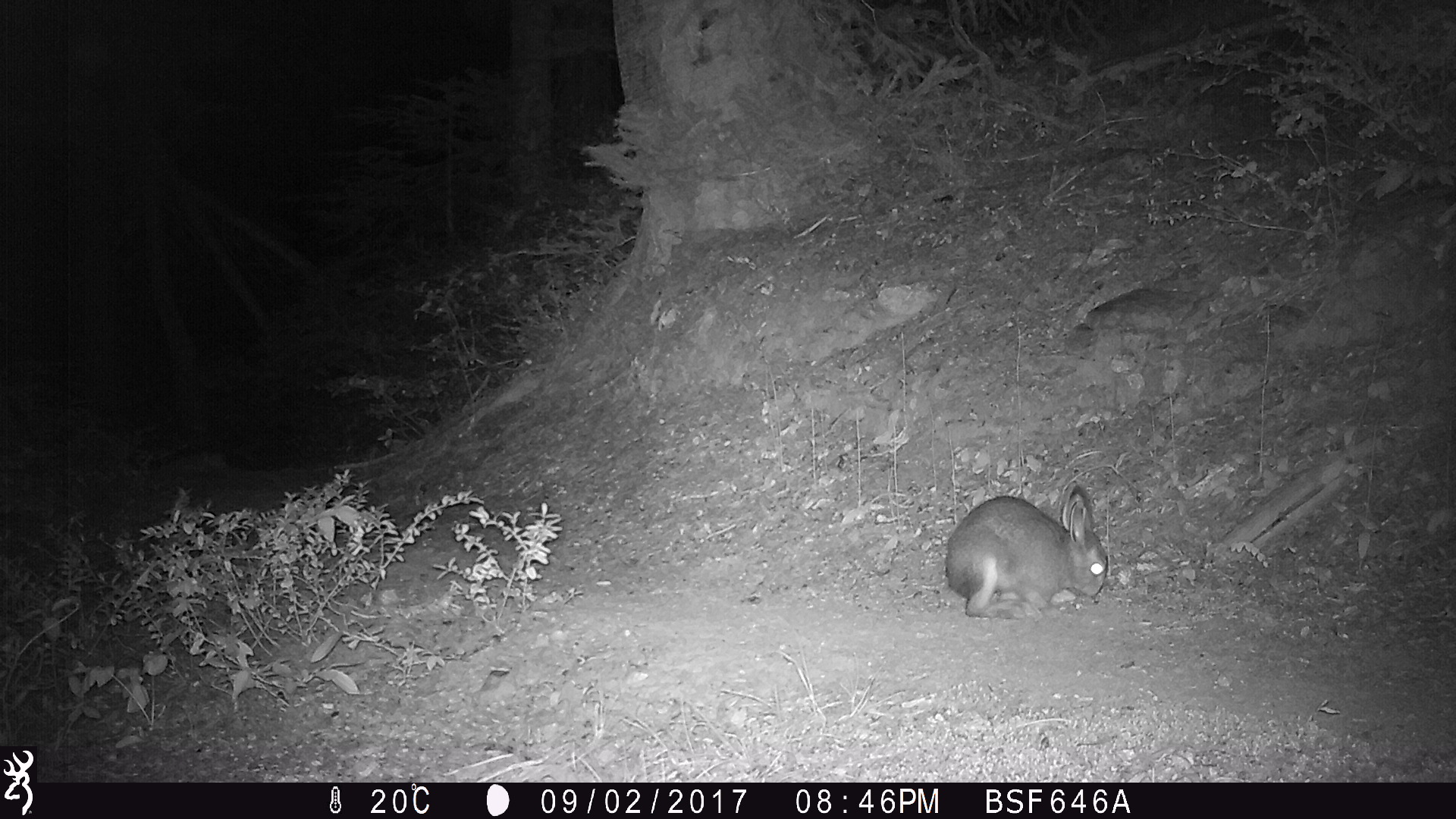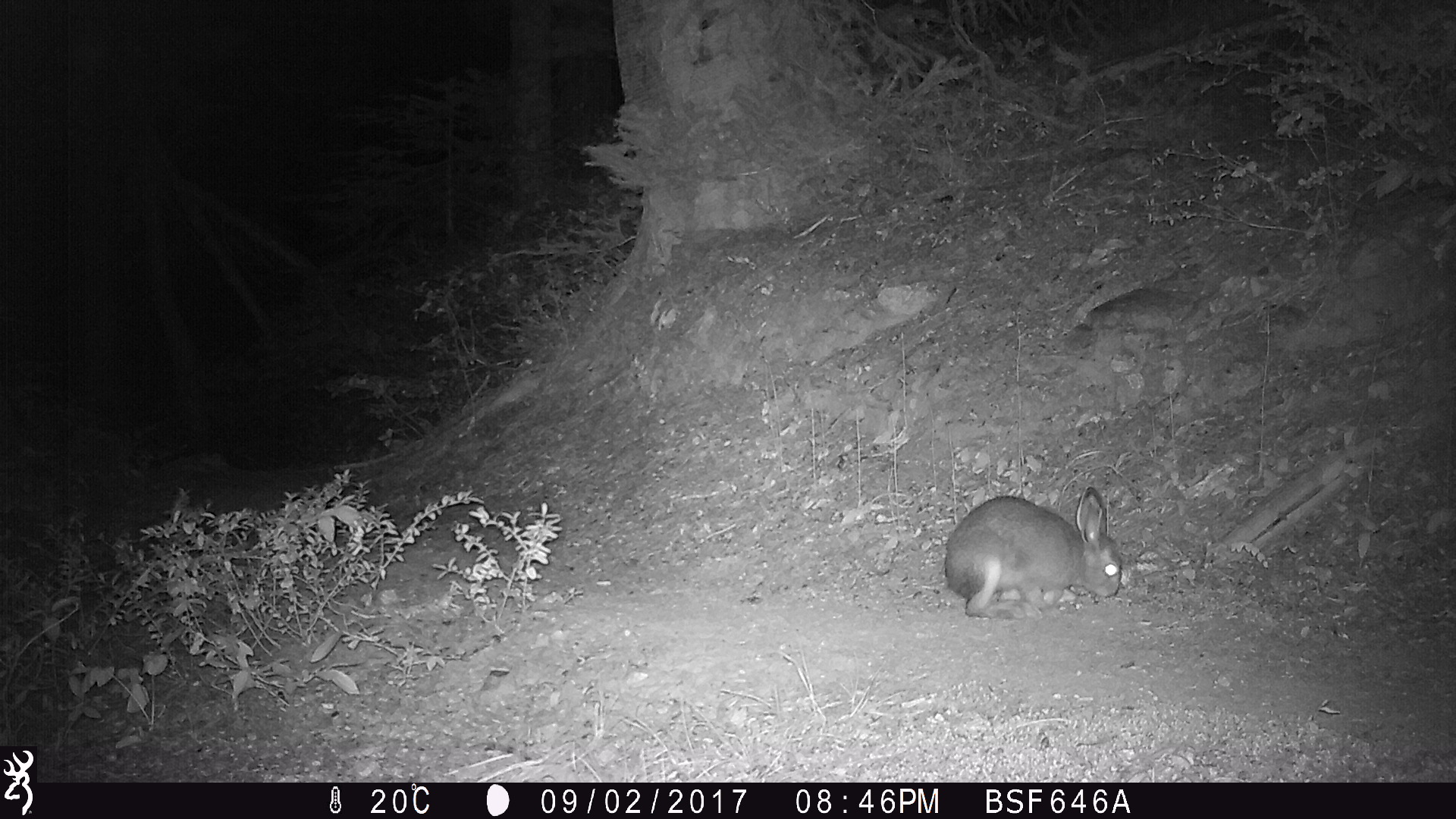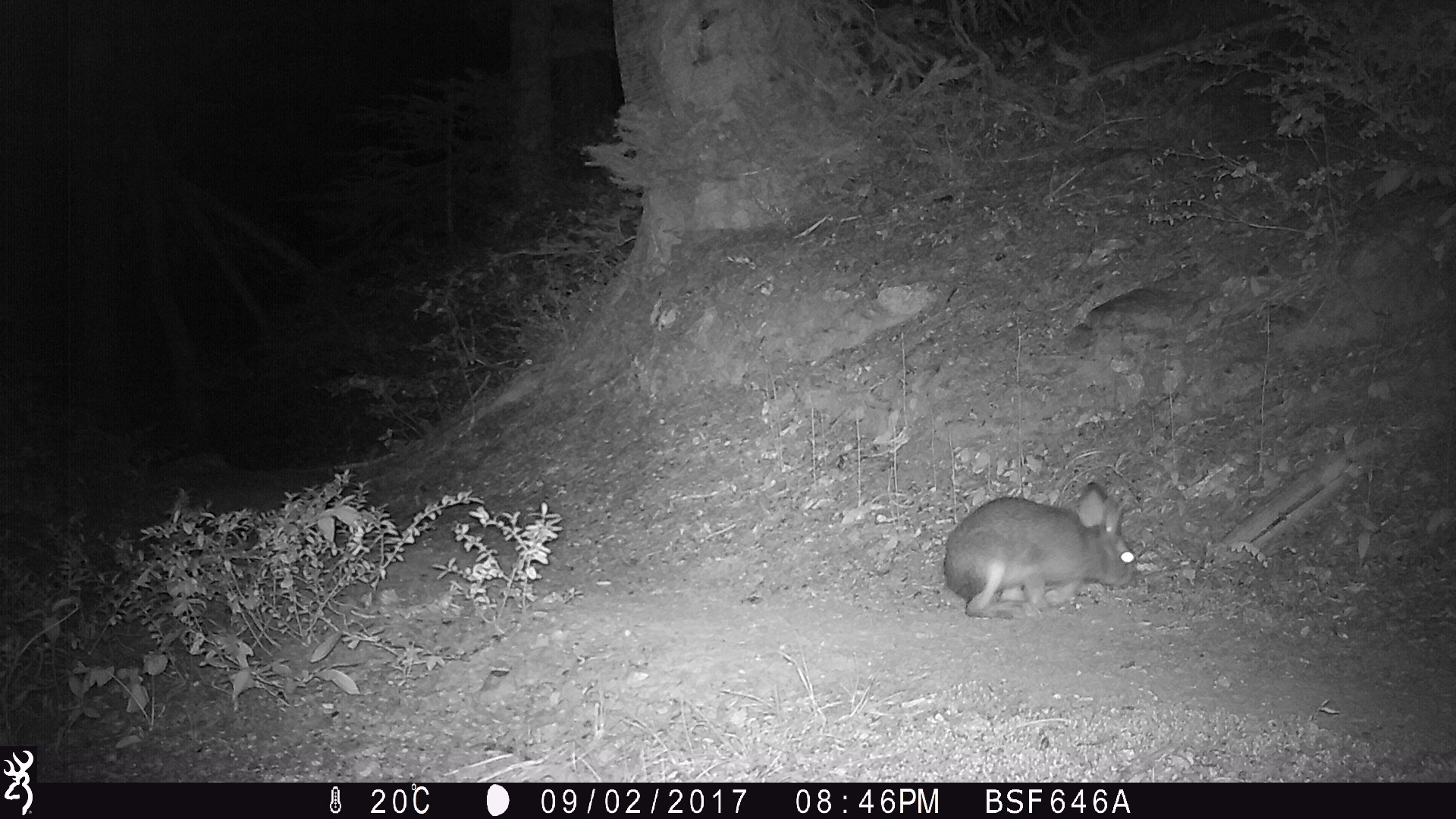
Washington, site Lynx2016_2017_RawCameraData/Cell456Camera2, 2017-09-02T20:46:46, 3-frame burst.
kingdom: Animalia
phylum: Chordata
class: Mammalia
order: Lagomorpha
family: Leporidae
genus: Lepus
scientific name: Lepus americanus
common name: snowshoe hare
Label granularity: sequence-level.